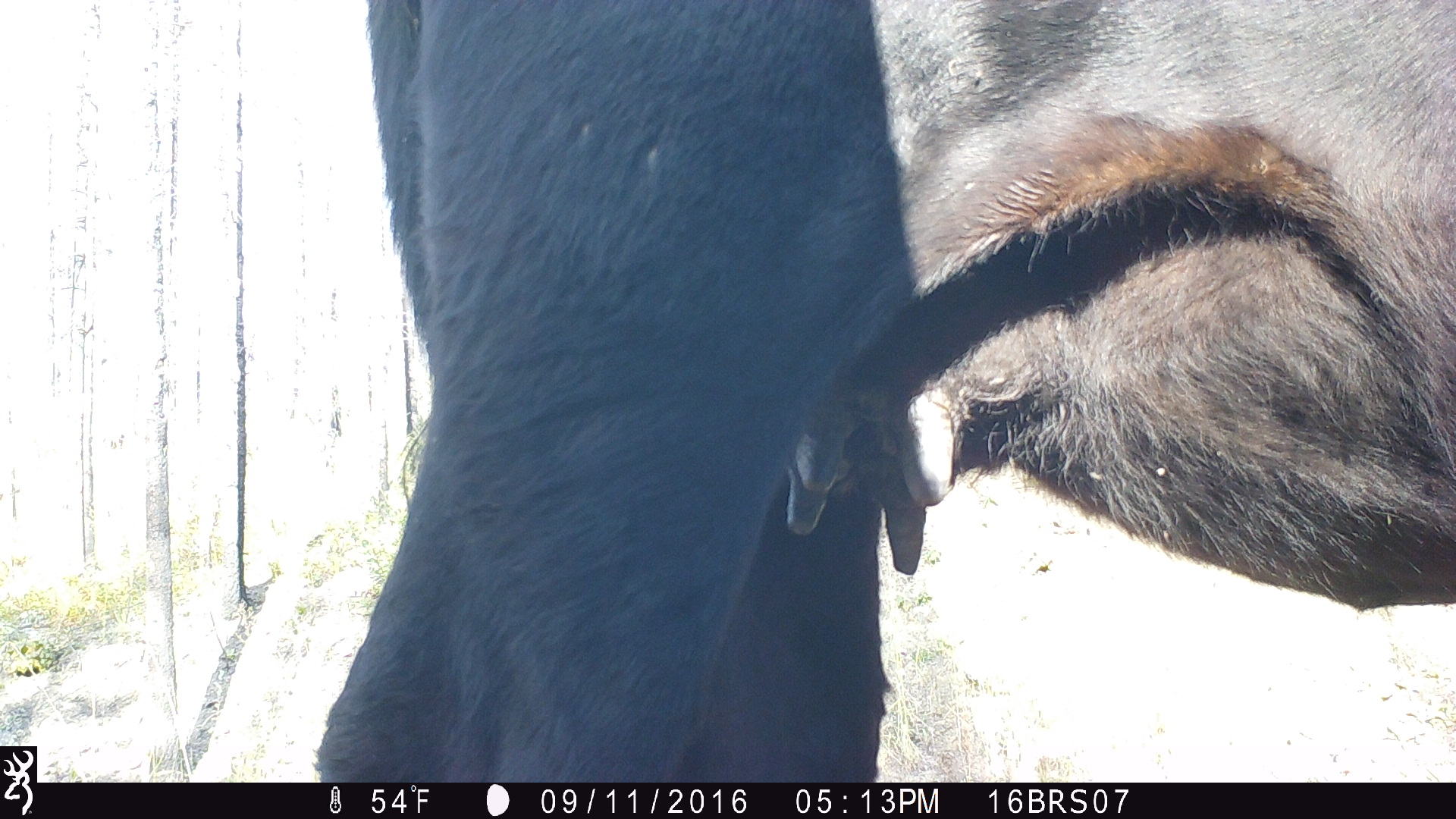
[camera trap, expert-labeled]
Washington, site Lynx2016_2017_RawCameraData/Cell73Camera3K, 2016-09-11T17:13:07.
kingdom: Animalia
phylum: Chordata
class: Mammalia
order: Artiodactyla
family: Bovidae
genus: Bos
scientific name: Bos taurus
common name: domestic cattle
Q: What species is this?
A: Domestic cattle (Bos taurus).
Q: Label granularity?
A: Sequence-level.